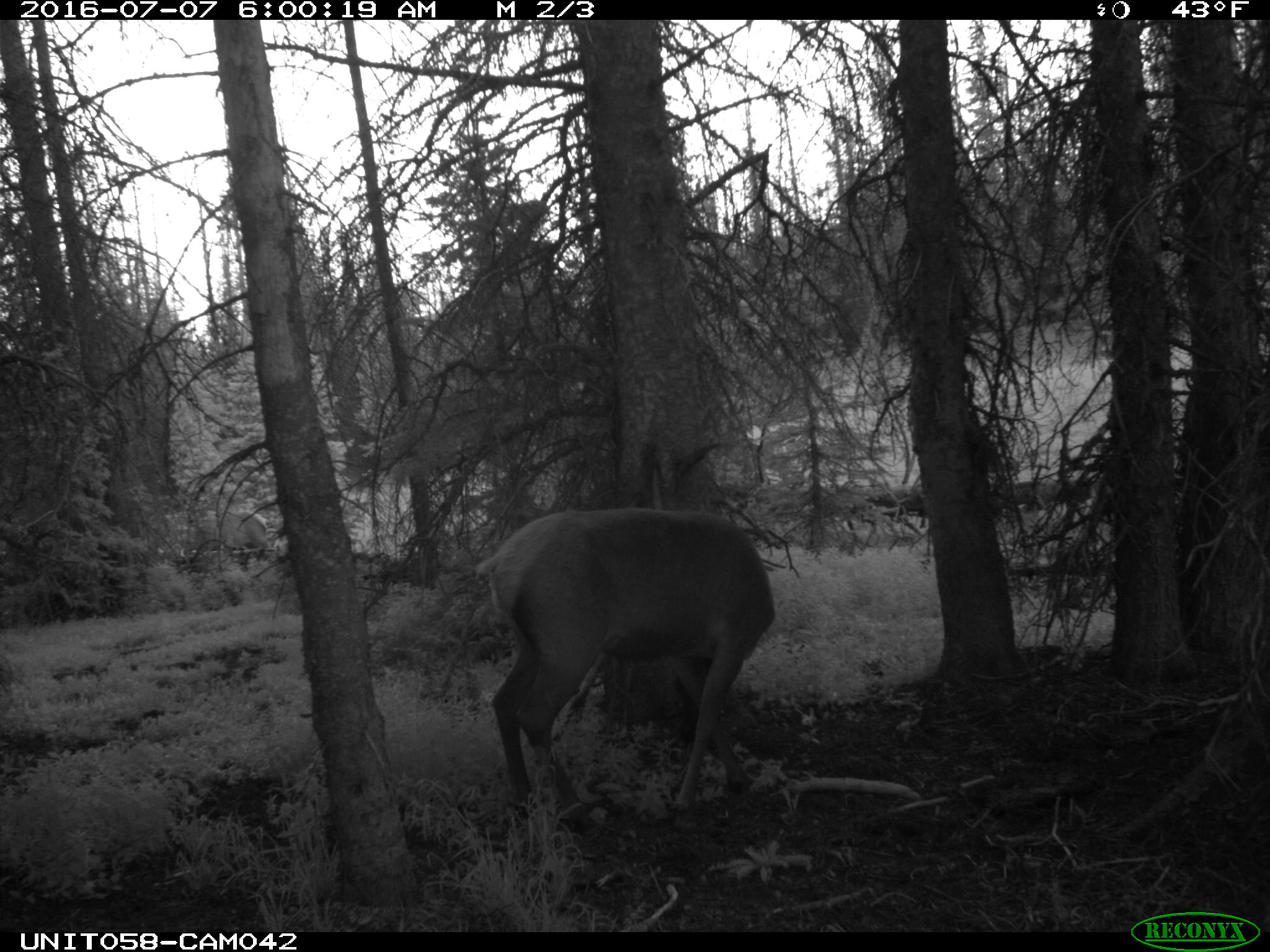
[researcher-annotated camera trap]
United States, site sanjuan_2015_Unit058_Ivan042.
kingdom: Animalia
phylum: Chordata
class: Mammalia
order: Artiodactyla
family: Cervidae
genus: Cervus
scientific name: Cervus elaphus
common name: red deer